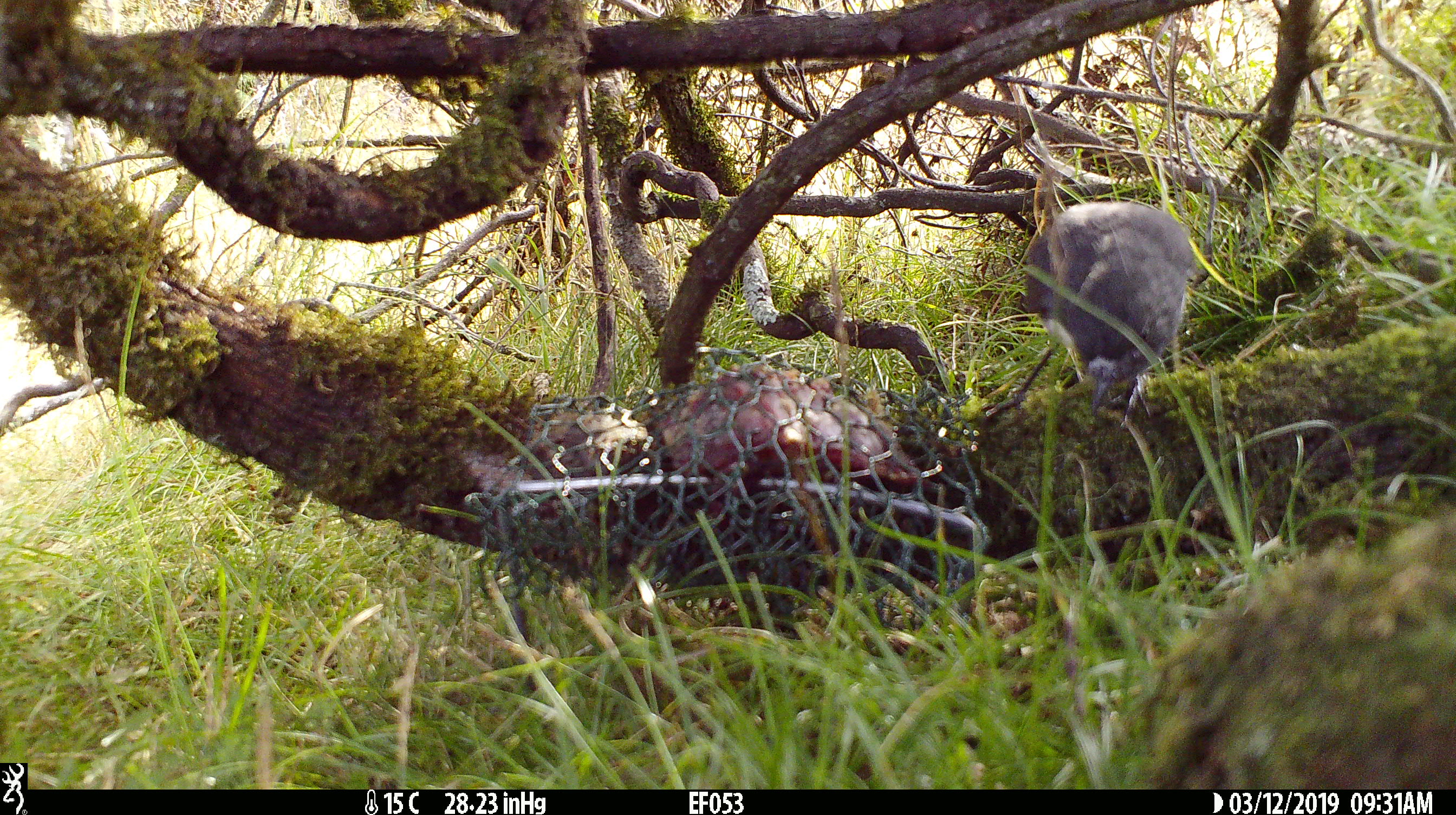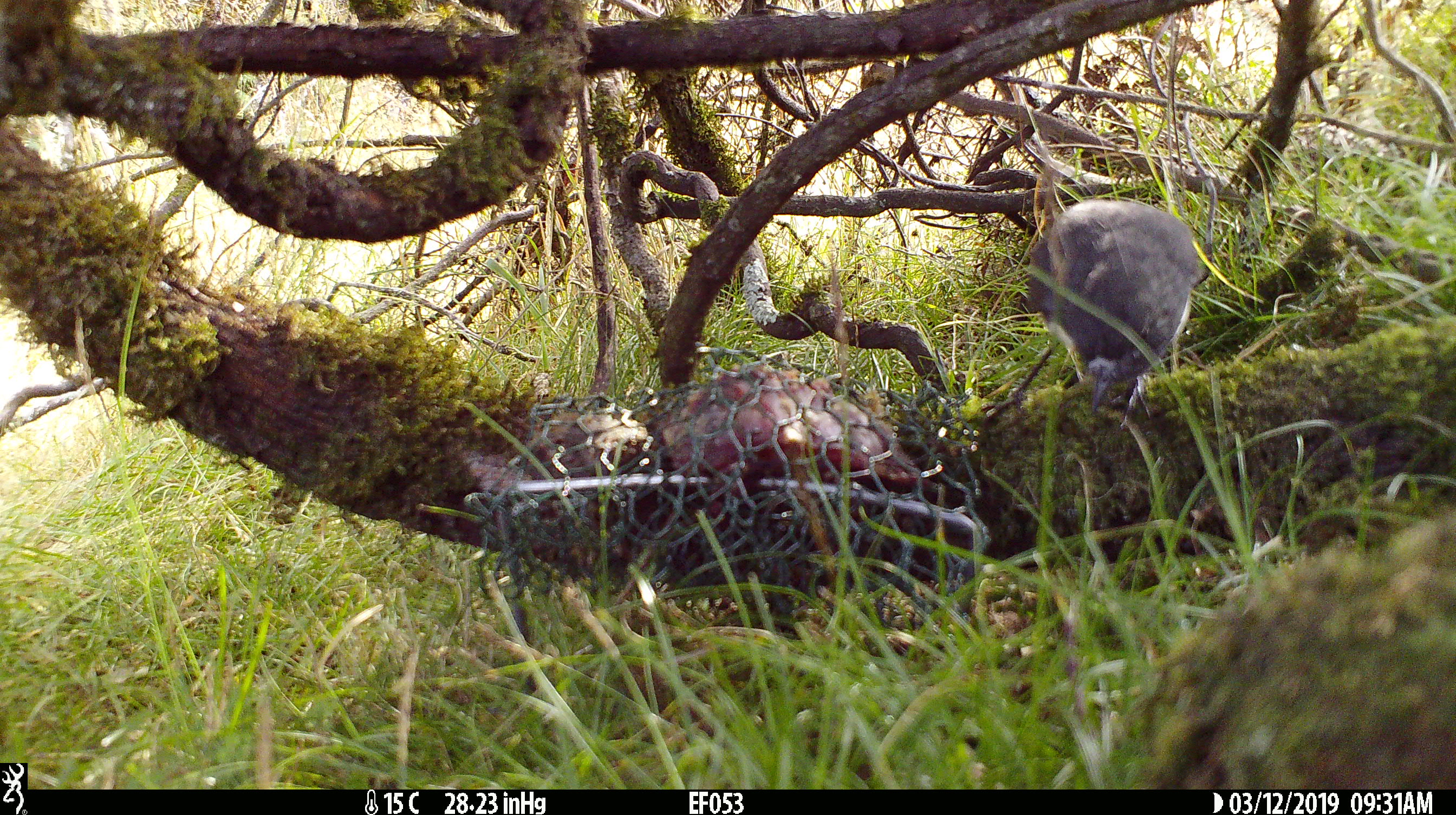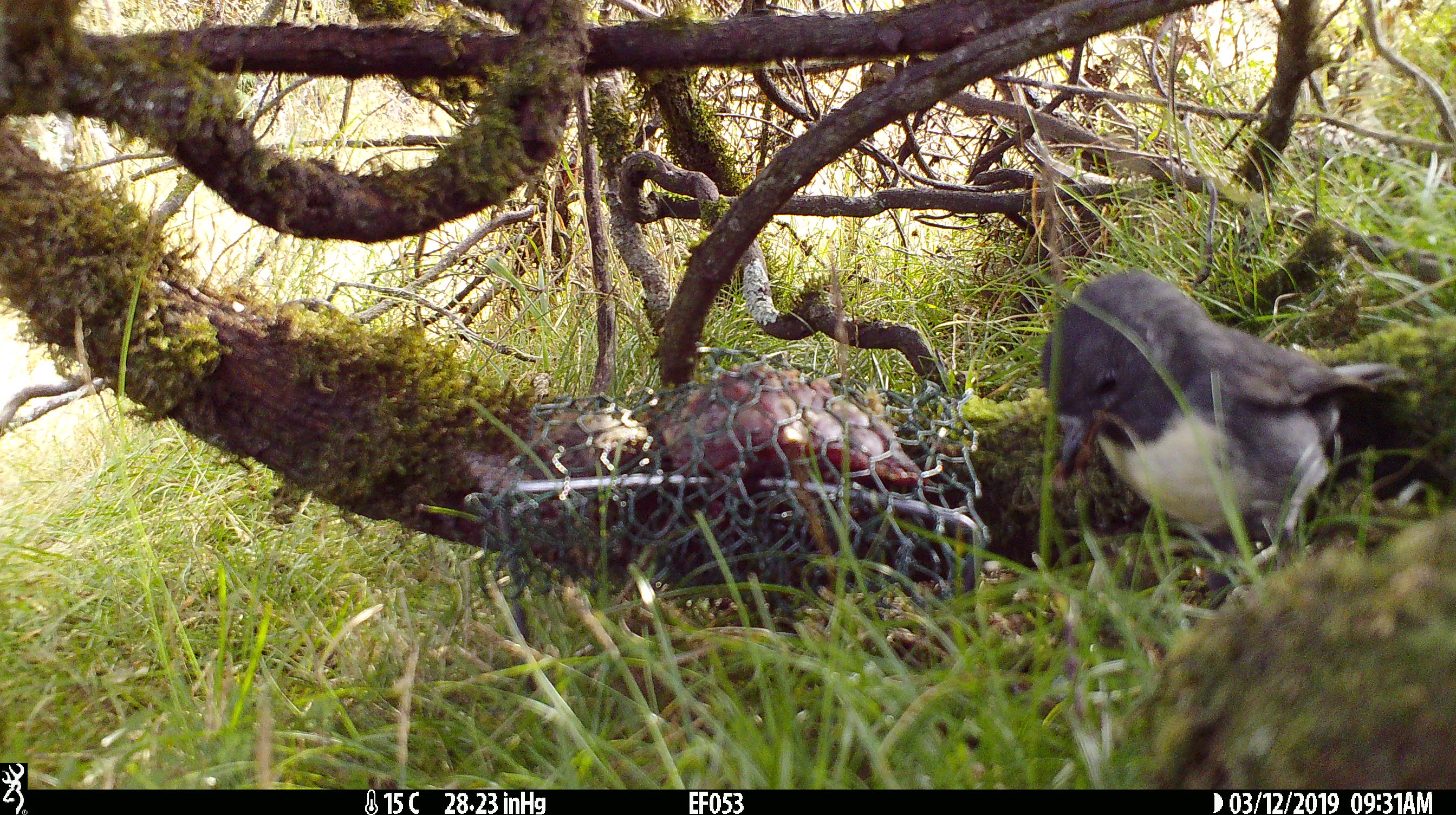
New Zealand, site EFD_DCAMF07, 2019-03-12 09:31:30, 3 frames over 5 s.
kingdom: Animalia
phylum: Chordata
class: Aves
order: Passeriformes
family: Petroicidae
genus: Petroica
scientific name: Petroica australis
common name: new zealand robin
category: robin